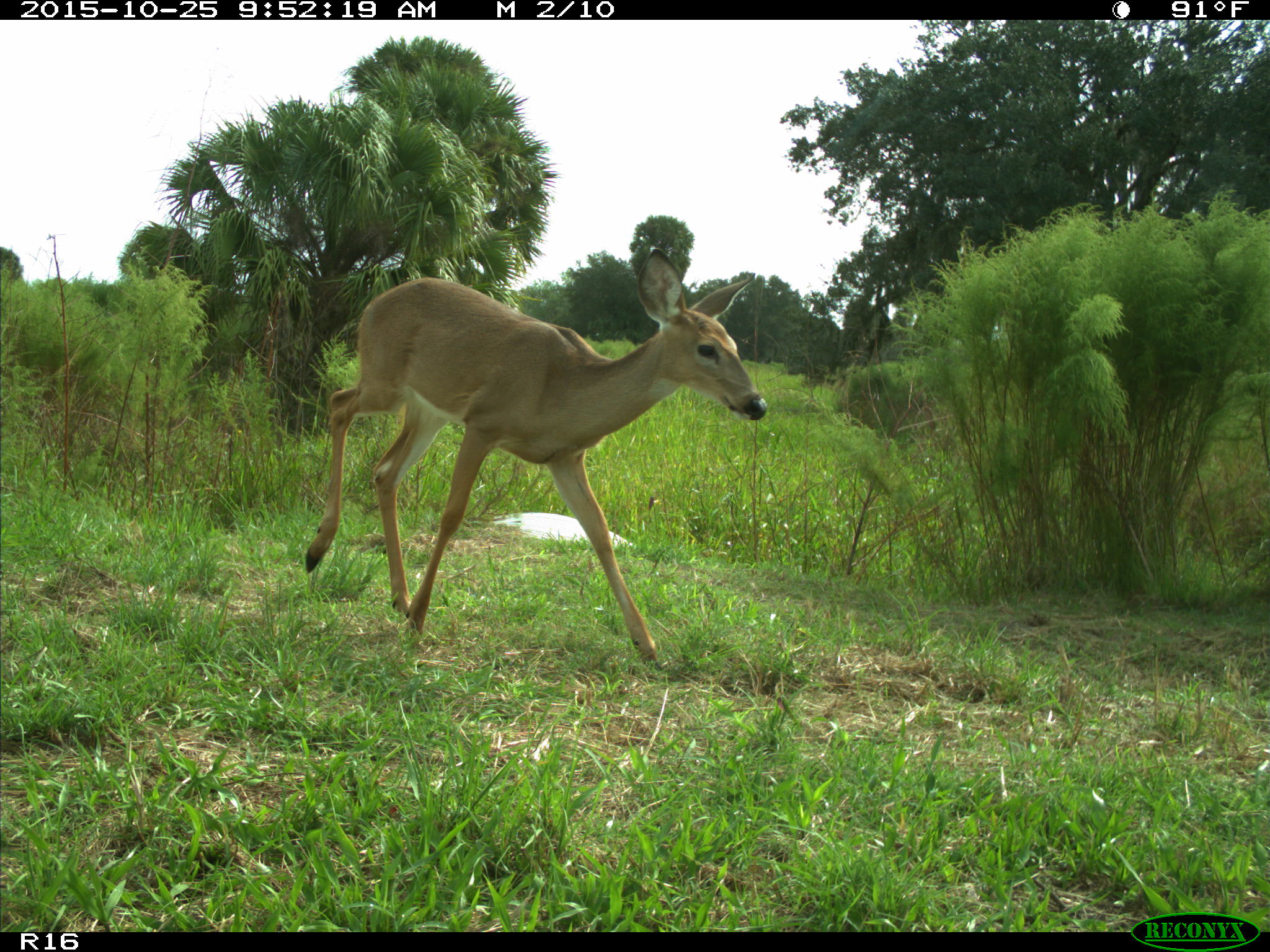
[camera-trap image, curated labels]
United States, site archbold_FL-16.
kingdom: Animalia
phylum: Chordata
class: Mammalia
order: Artiodactyla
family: Cervidae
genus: Odocoileus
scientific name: Odocoileus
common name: deer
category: unidentified deer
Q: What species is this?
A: Unidentified deer (deer) (Odocoileus).